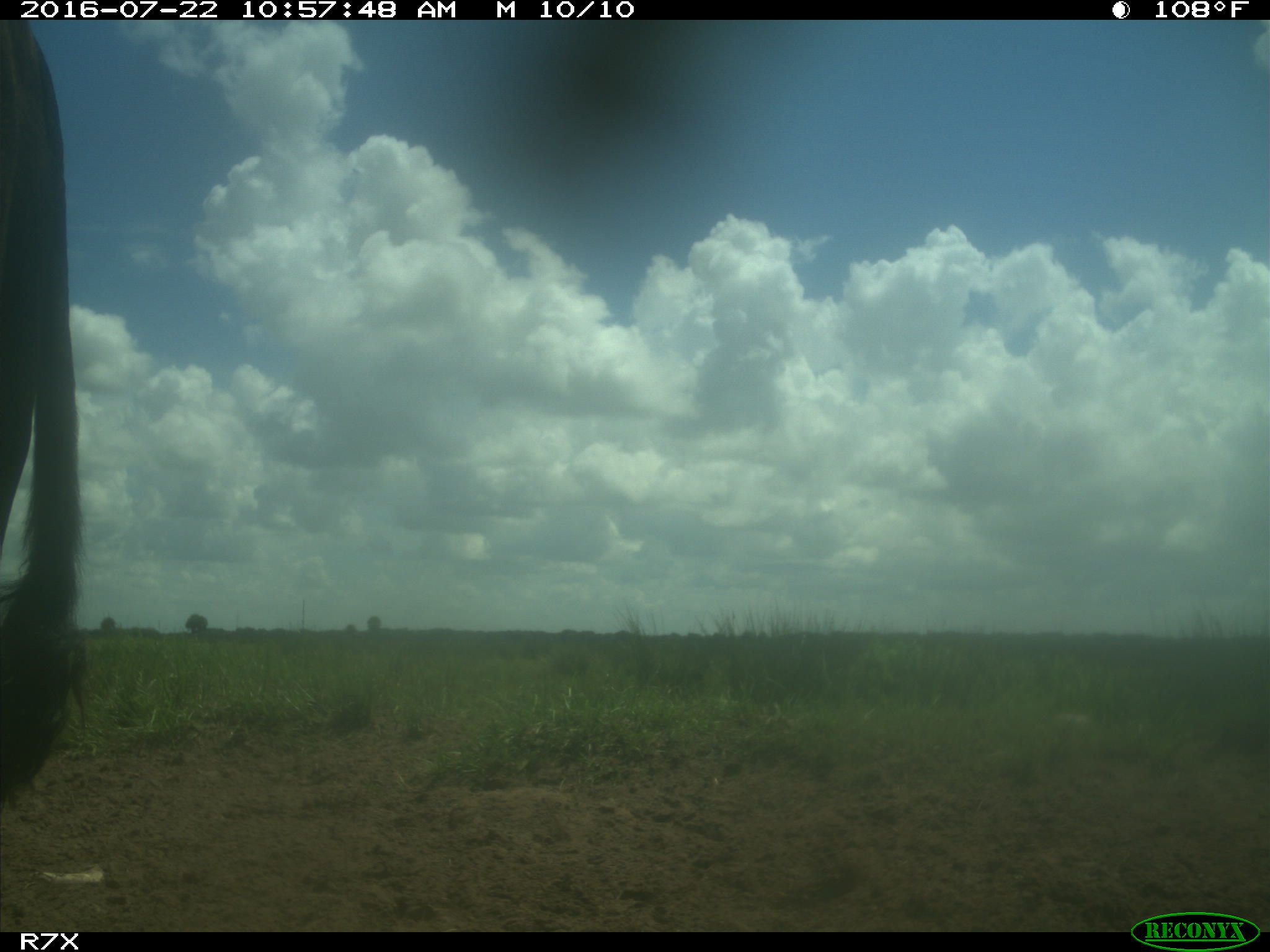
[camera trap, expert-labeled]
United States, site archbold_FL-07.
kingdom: Animalia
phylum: Chordata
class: Mammalia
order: Artiodactyla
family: Bovidae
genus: Bos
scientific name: Bos taurus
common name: domestic cow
Bos taurus (domestic cow).